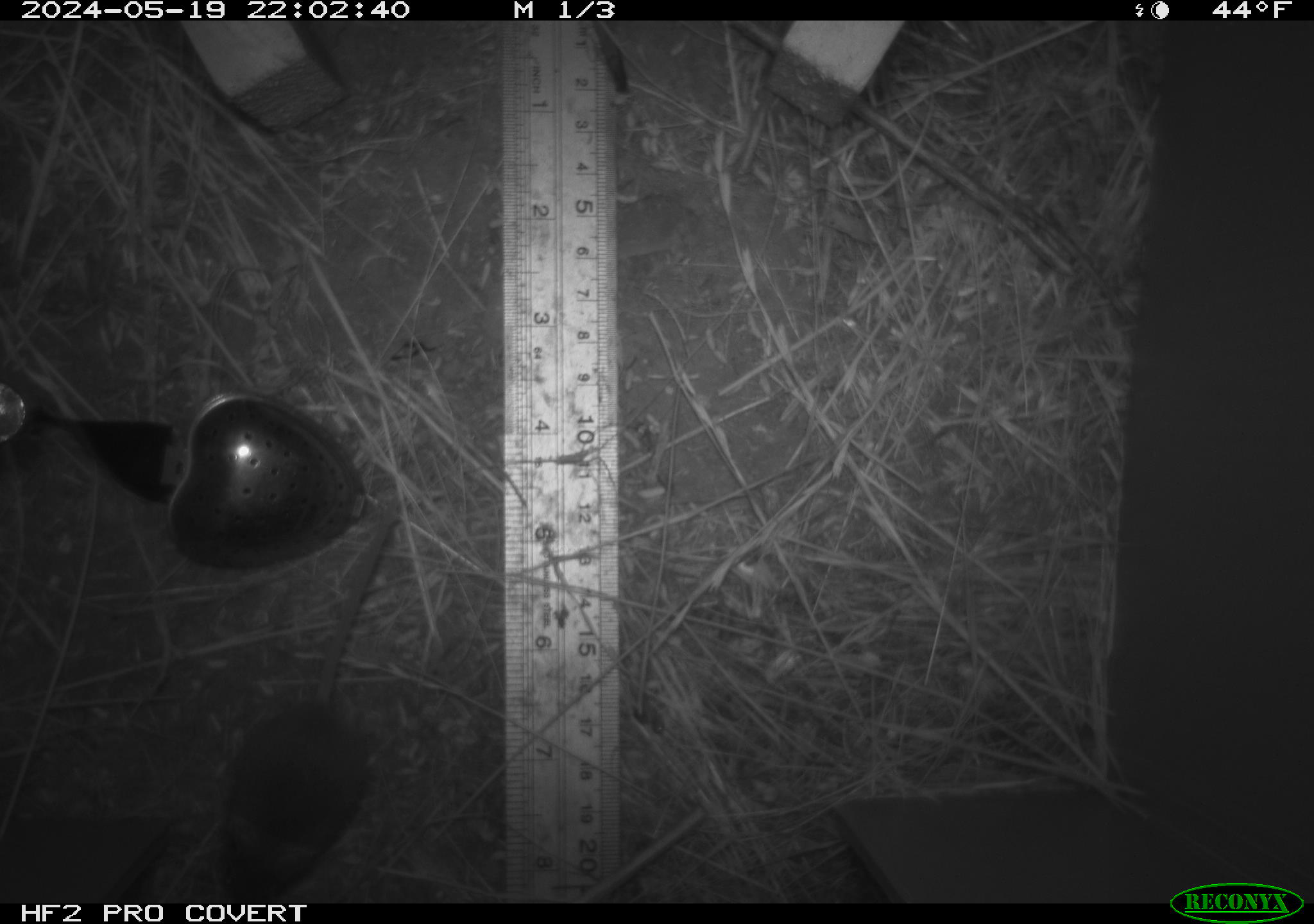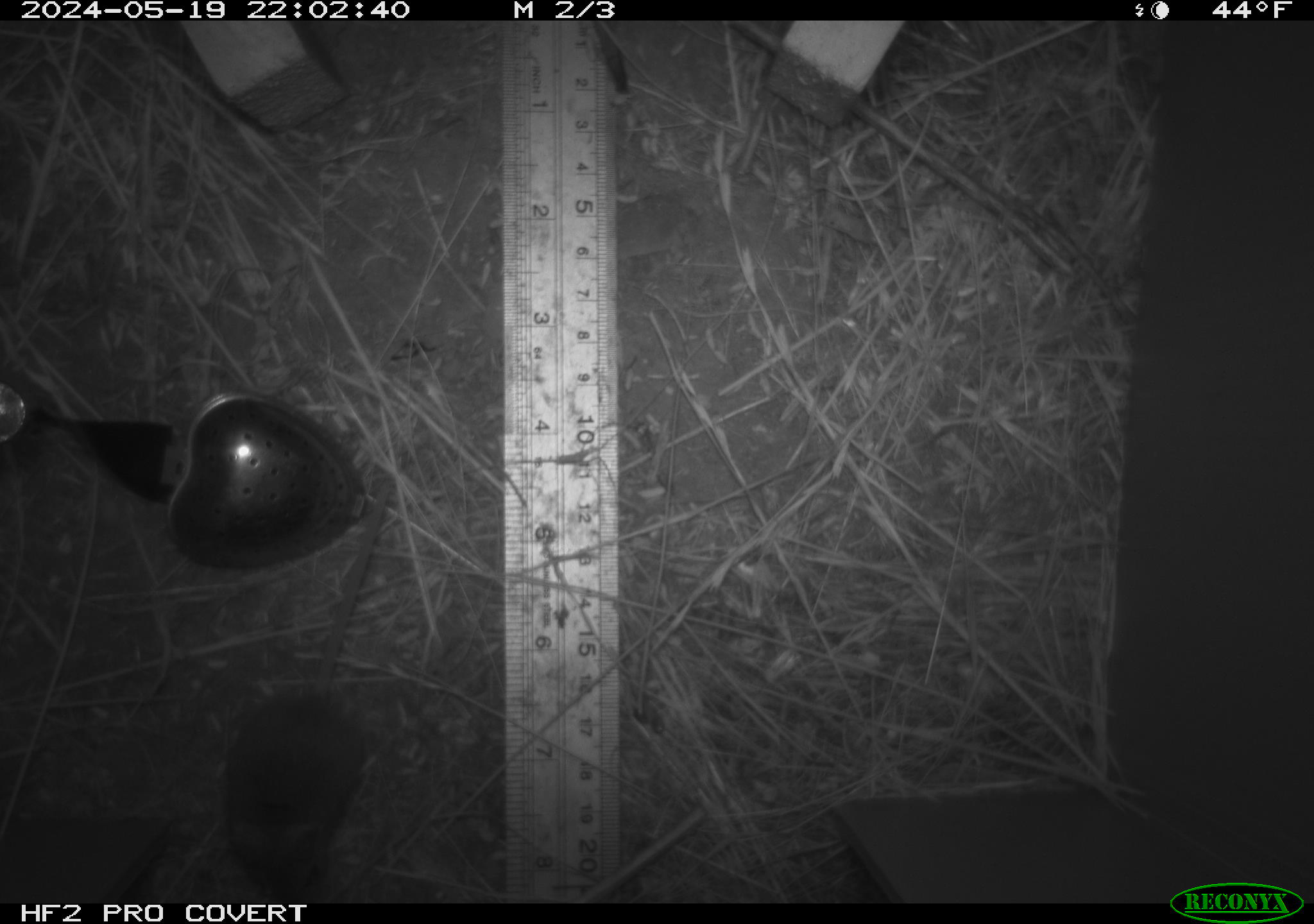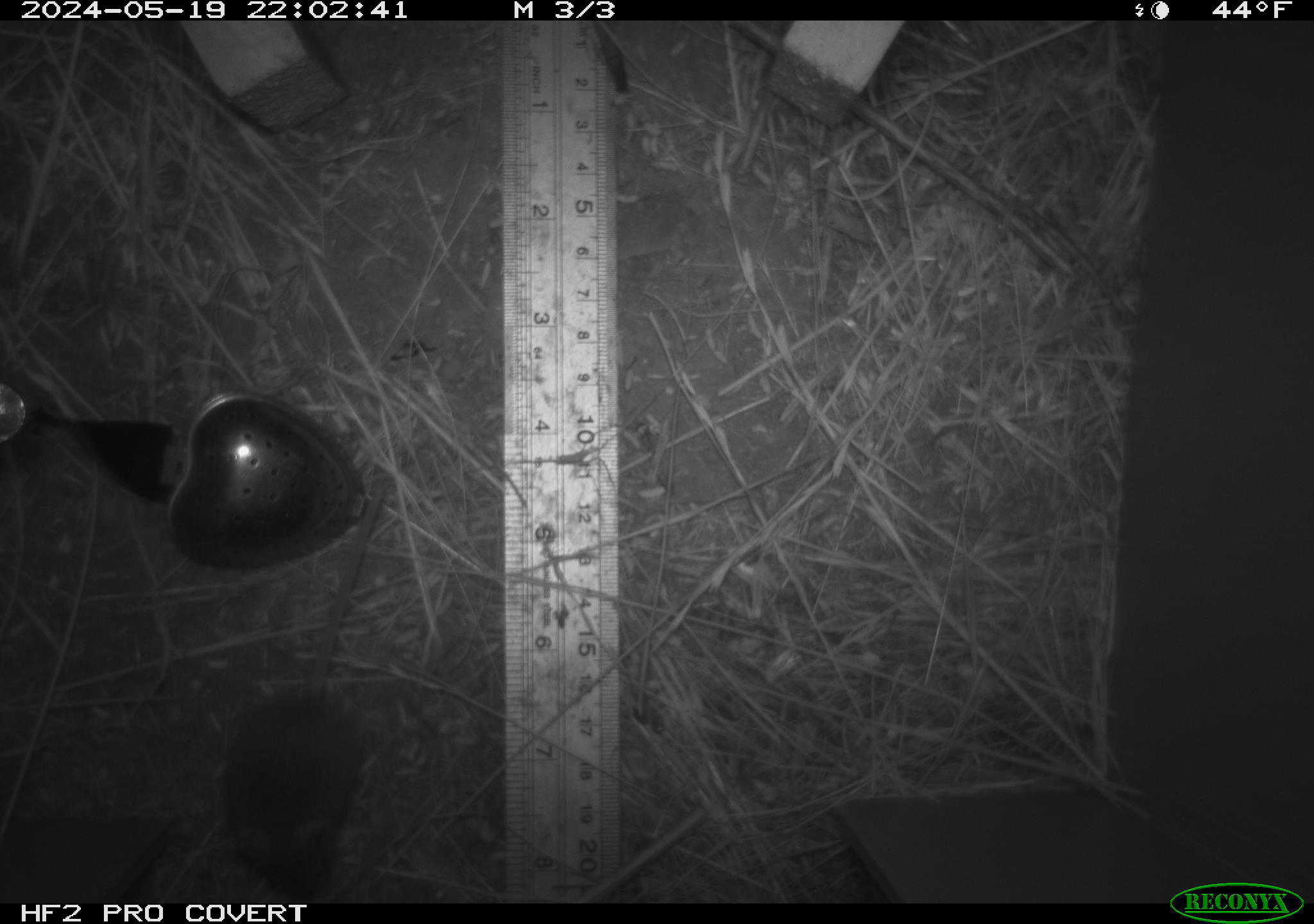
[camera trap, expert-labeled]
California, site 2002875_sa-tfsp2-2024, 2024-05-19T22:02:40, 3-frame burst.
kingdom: Animalia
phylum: Chordata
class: Mammalia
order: Rodentia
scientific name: Rodentia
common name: mouse species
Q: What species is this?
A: Mouse species (Rodentia).